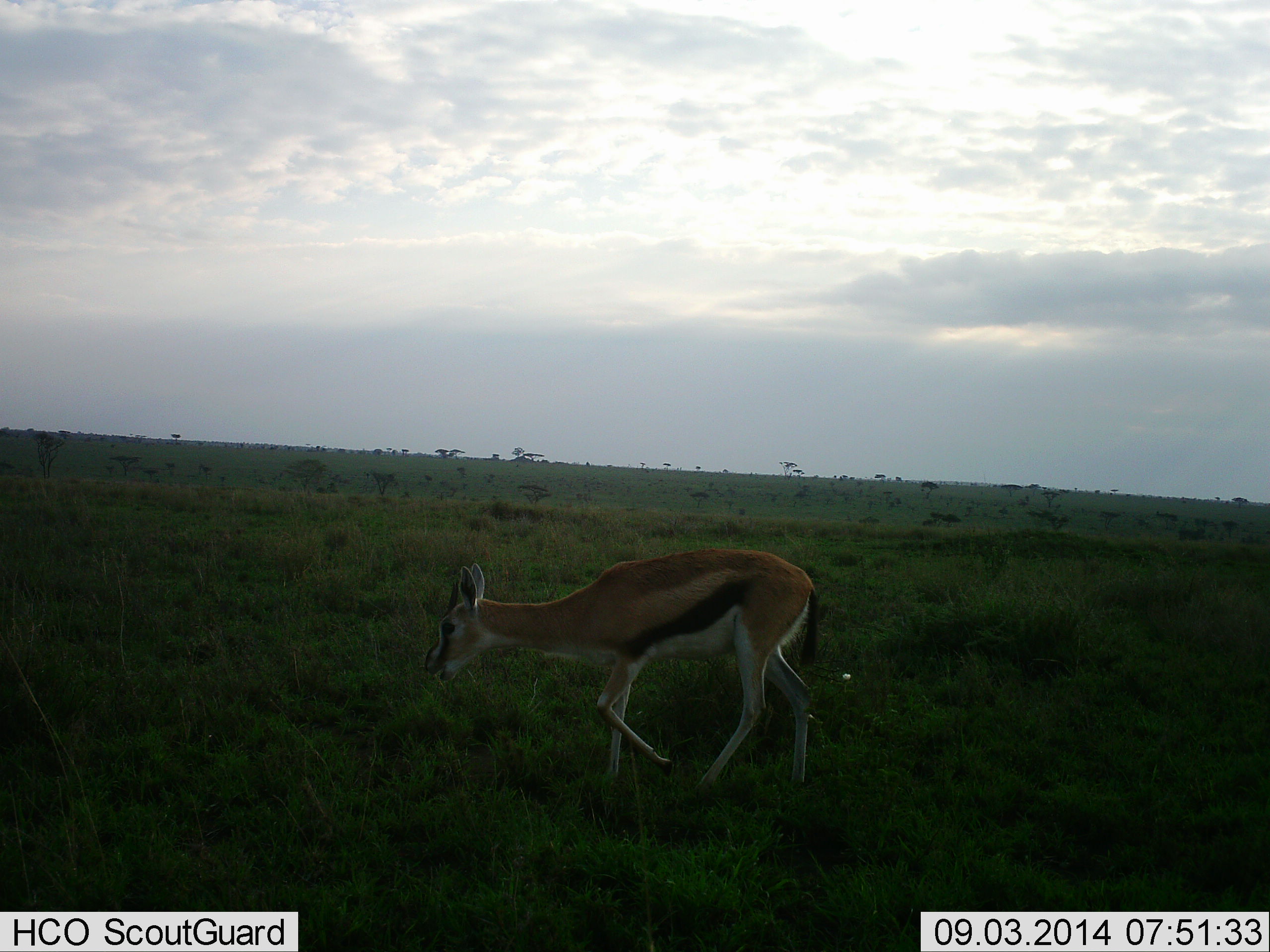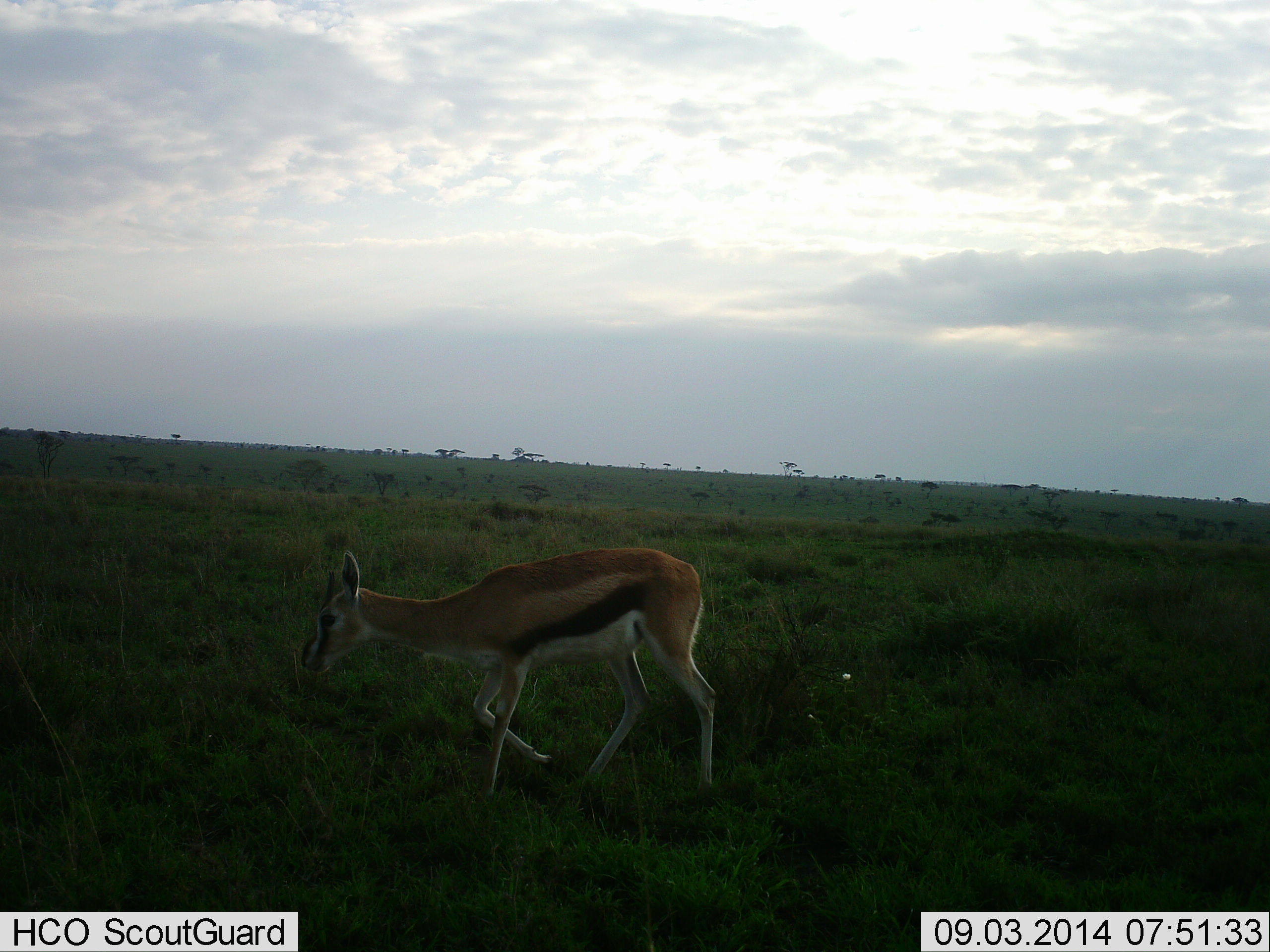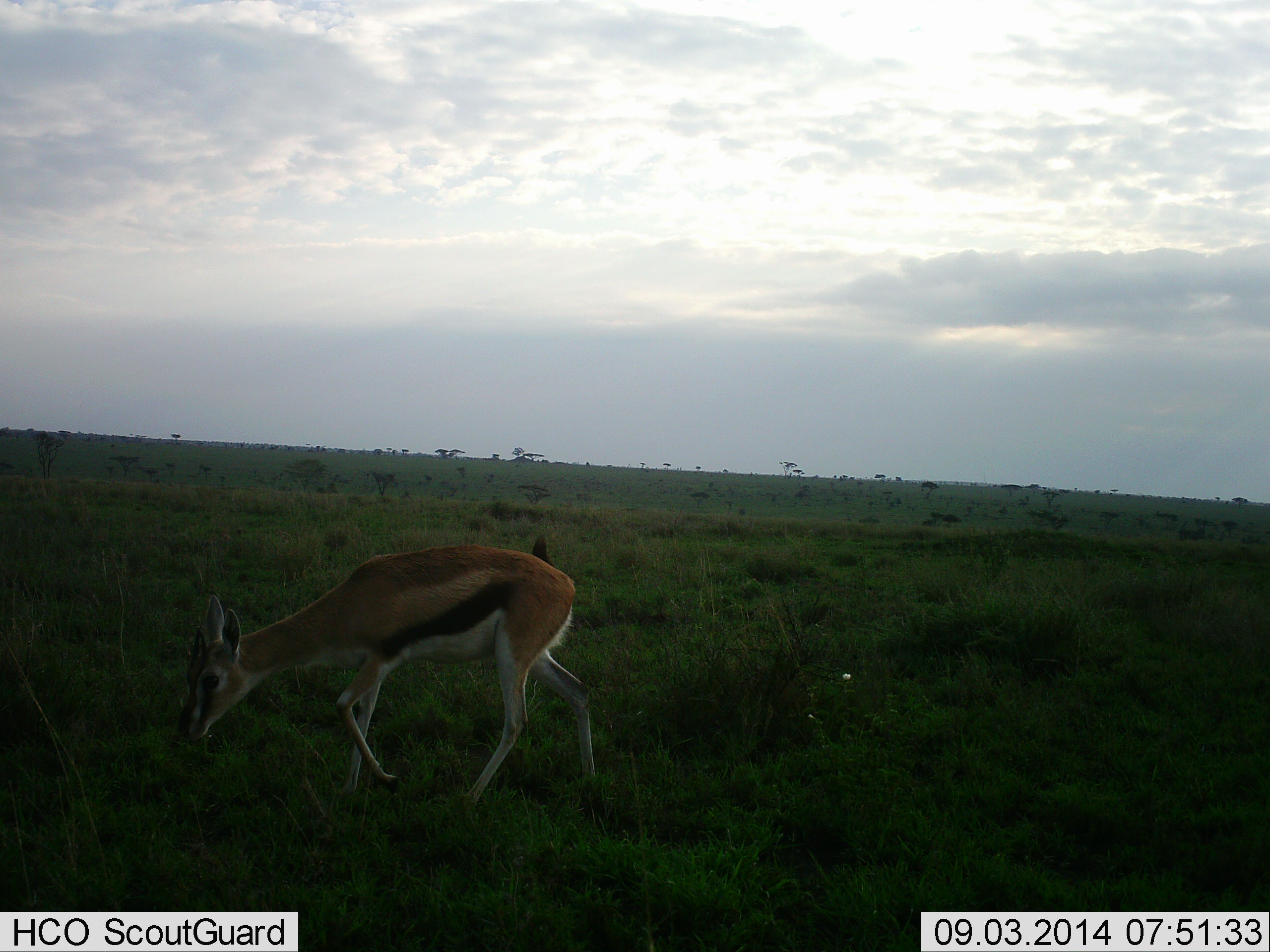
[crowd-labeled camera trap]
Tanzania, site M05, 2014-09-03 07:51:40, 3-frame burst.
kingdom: Animalia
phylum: Chordata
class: Mammalia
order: Artiodactyla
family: Bovidae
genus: Eudorcas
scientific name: Eudorcas thomsonii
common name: thomson's gazelle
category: gazellethomsons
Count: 1.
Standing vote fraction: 10%.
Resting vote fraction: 0%.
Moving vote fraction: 80%.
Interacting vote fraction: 0%.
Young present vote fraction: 10%.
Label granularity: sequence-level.